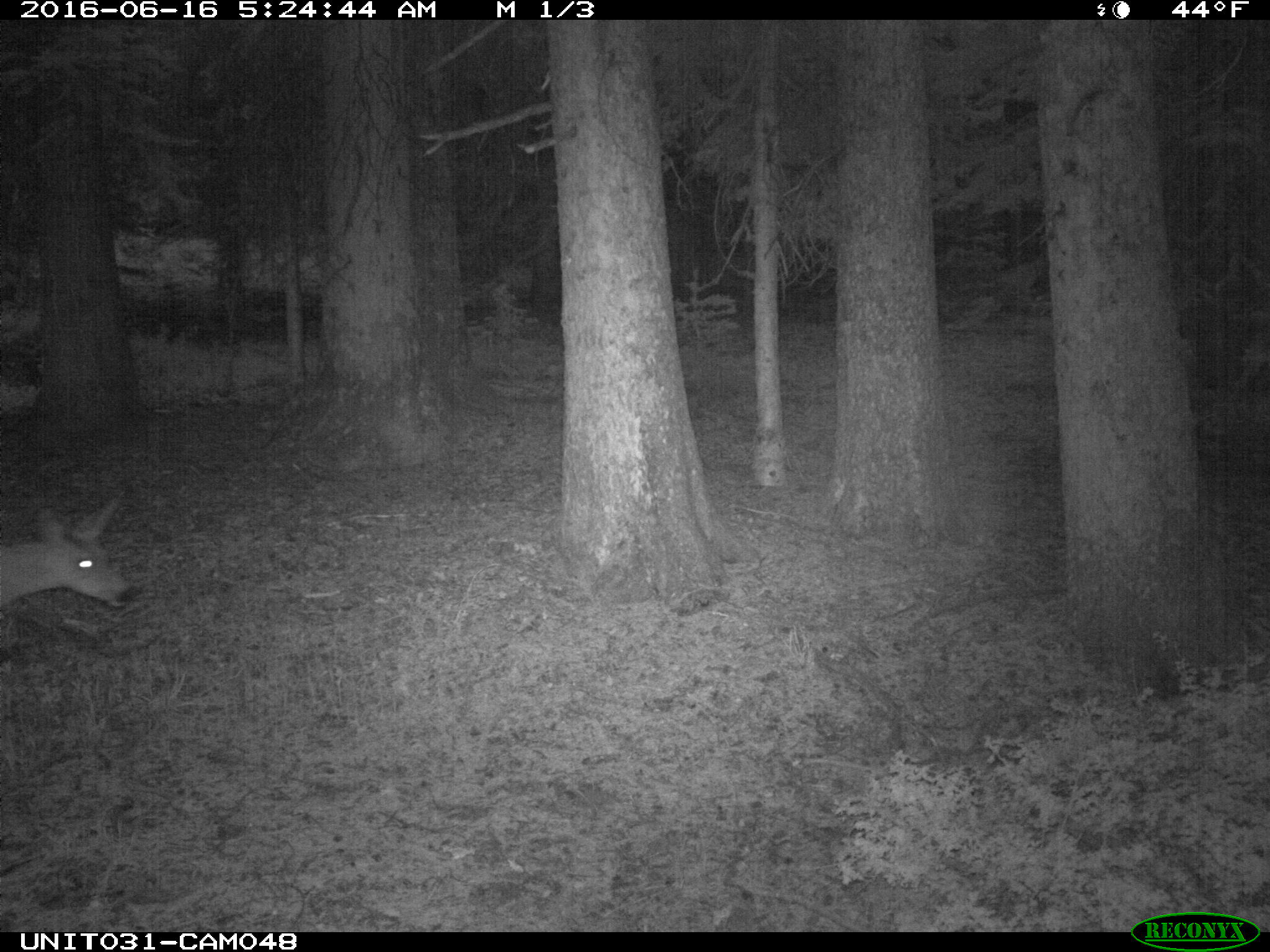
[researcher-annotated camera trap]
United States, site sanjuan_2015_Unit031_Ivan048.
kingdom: Animalia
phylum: Chordata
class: Mammalia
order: Artiodactyla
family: Cervidae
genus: Odocoileus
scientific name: Odocoileus hemionus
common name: mule deer